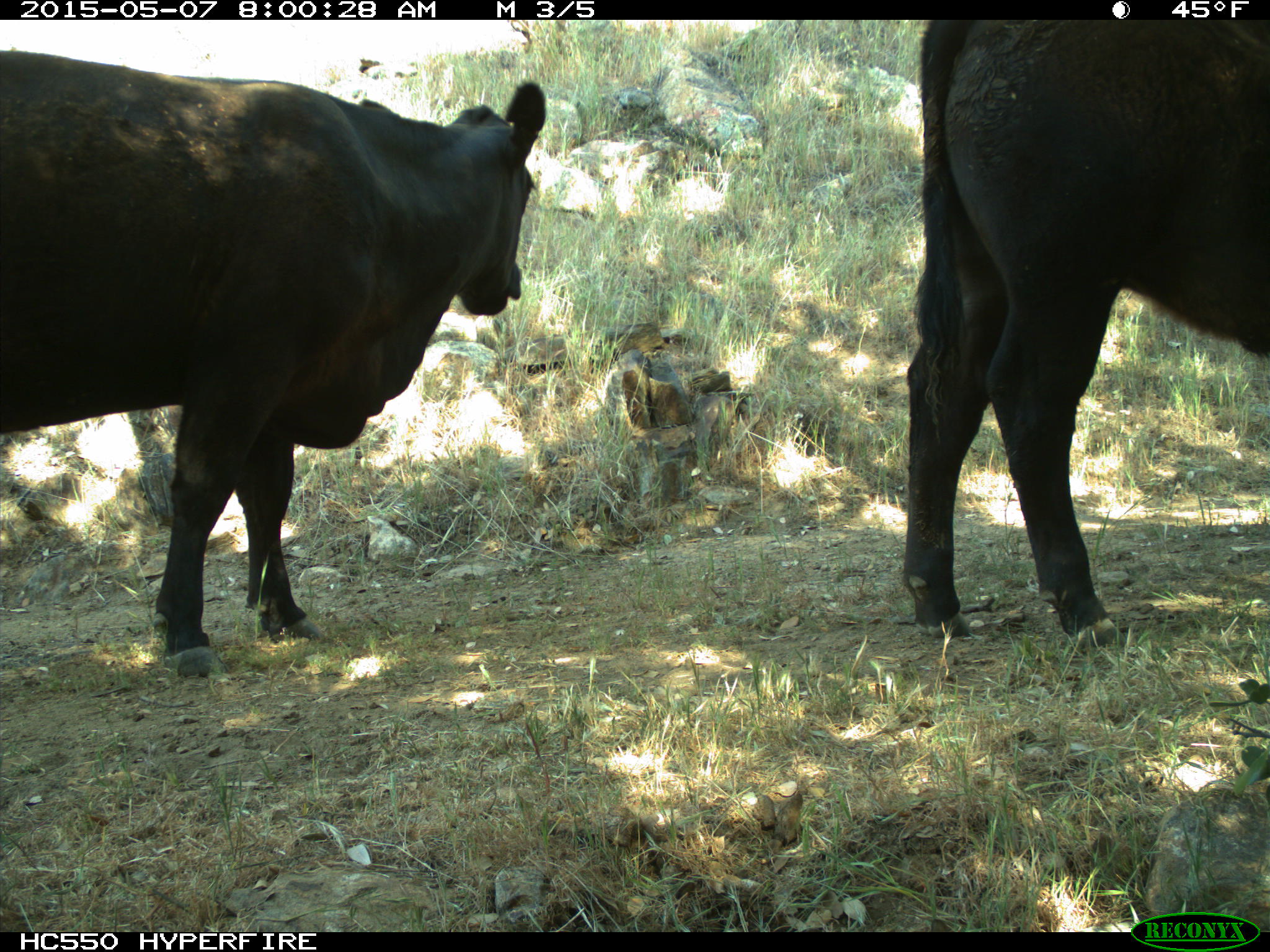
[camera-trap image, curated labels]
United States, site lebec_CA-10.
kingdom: Animalia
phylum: Chordata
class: Mammalia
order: Artiodactyla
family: Bovidae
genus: Bos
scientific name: Bos taurus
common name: domestic cow